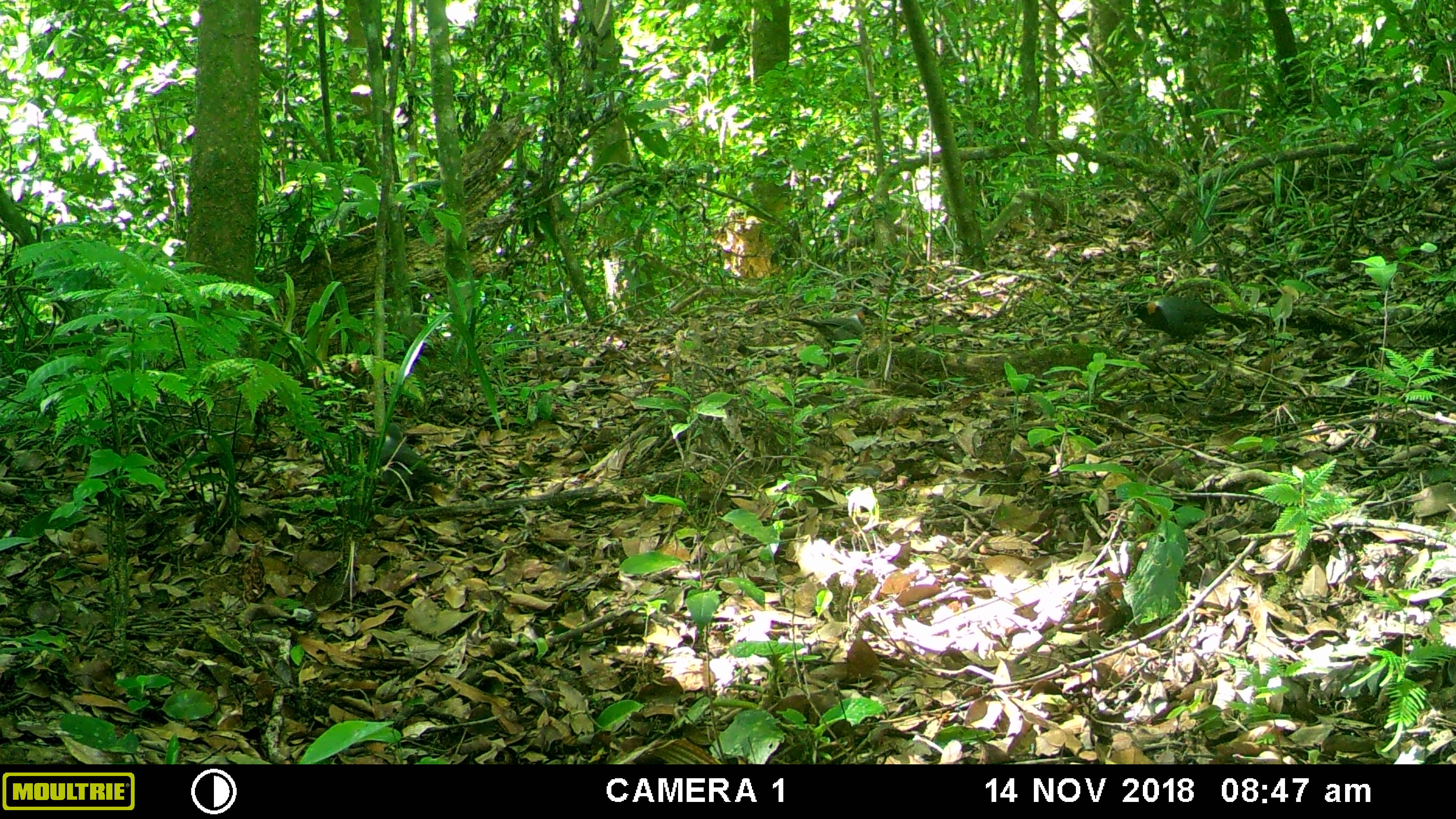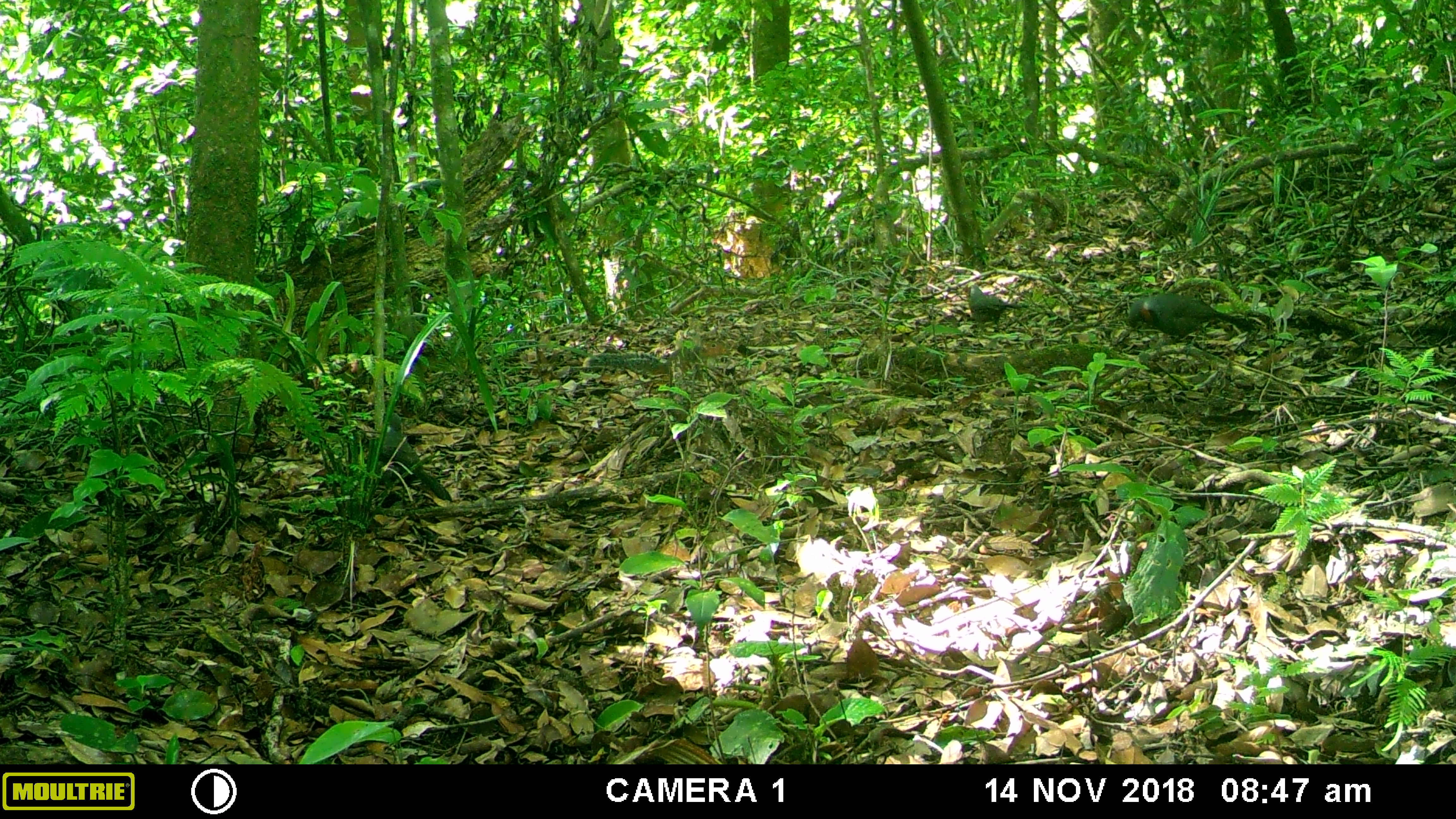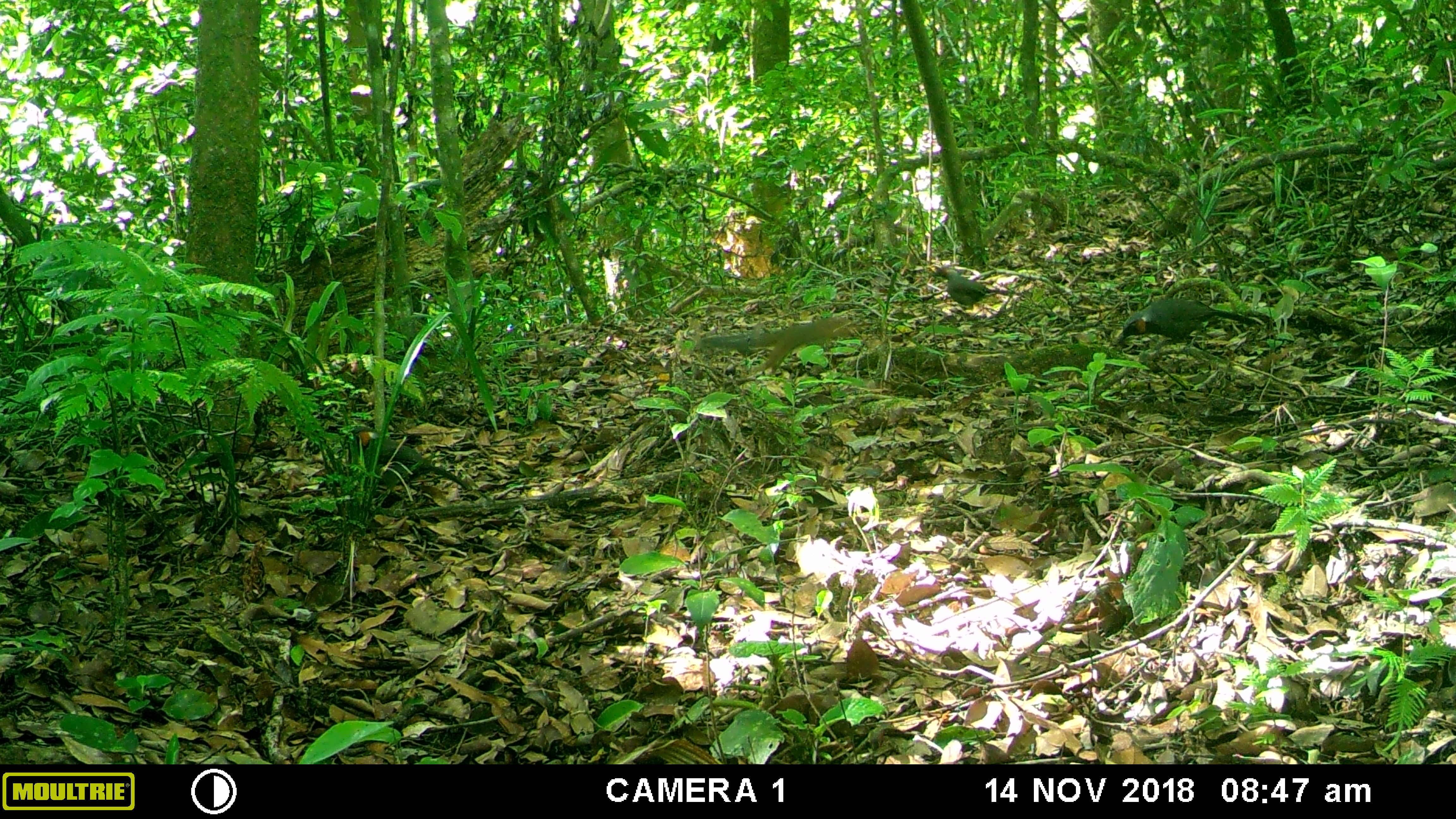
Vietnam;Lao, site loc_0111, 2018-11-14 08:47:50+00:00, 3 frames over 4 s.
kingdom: Animalia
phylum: Chordata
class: Aves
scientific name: Aves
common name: bird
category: unidentified bird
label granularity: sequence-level